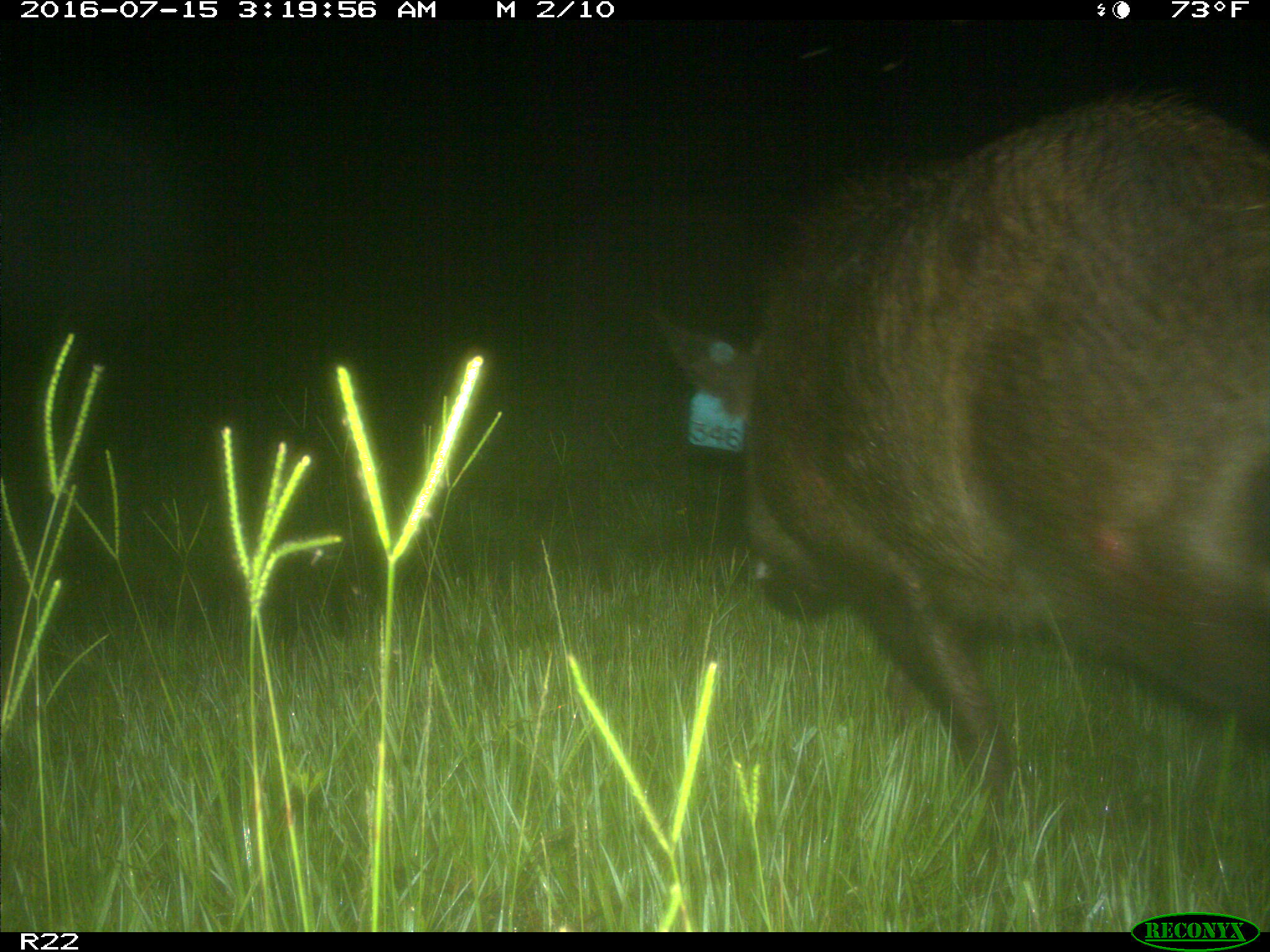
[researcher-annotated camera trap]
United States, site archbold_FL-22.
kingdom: Animalia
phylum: Chordata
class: Mammalia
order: Artiodactyla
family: Suidae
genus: Sus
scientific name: Sus scrofa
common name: wild boar